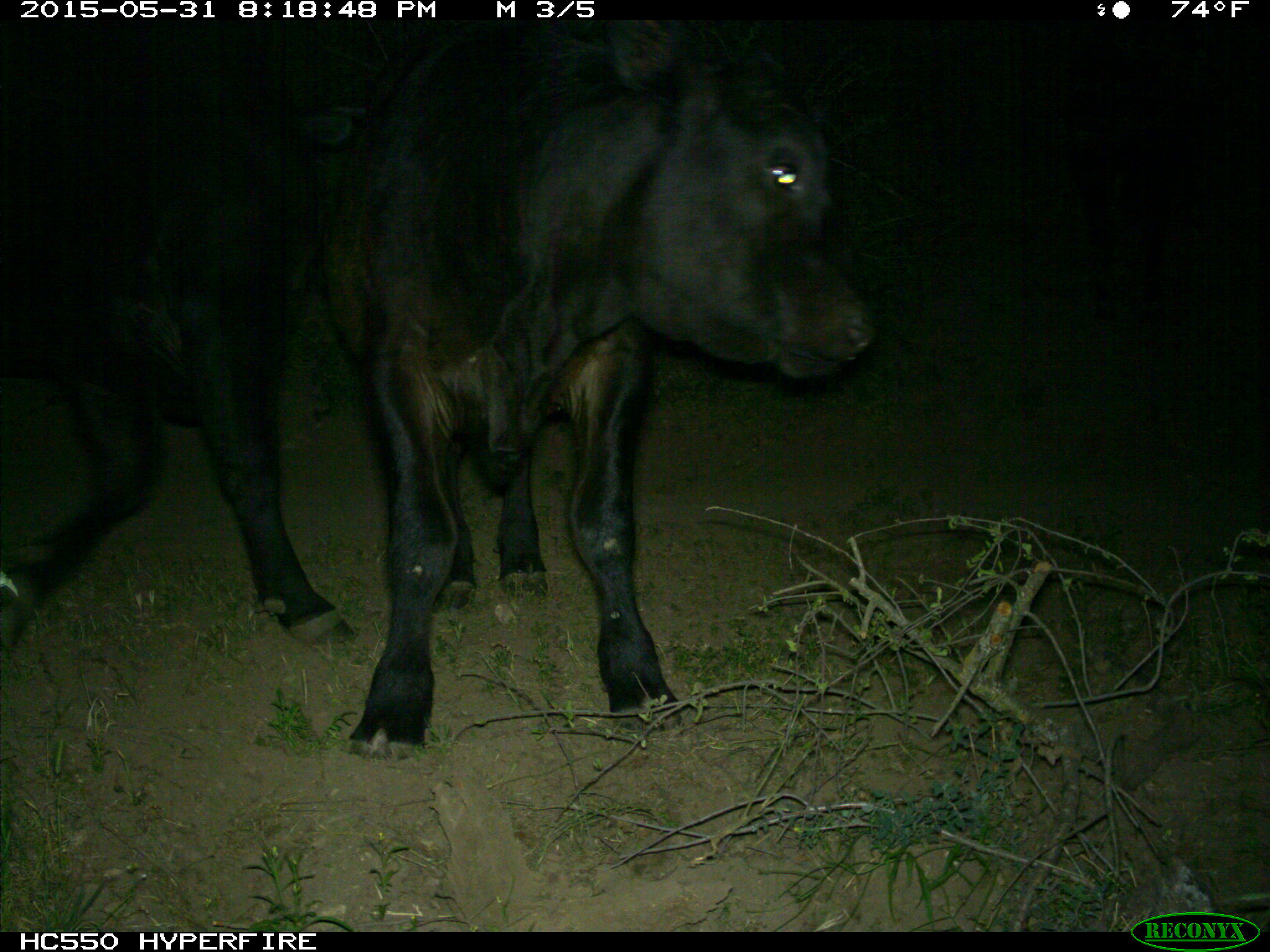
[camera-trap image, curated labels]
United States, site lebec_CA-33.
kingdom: Animalia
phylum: Chordata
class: Mammalia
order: Artiodactyla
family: Bovidae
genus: Bos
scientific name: Bos taurus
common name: domestic cow